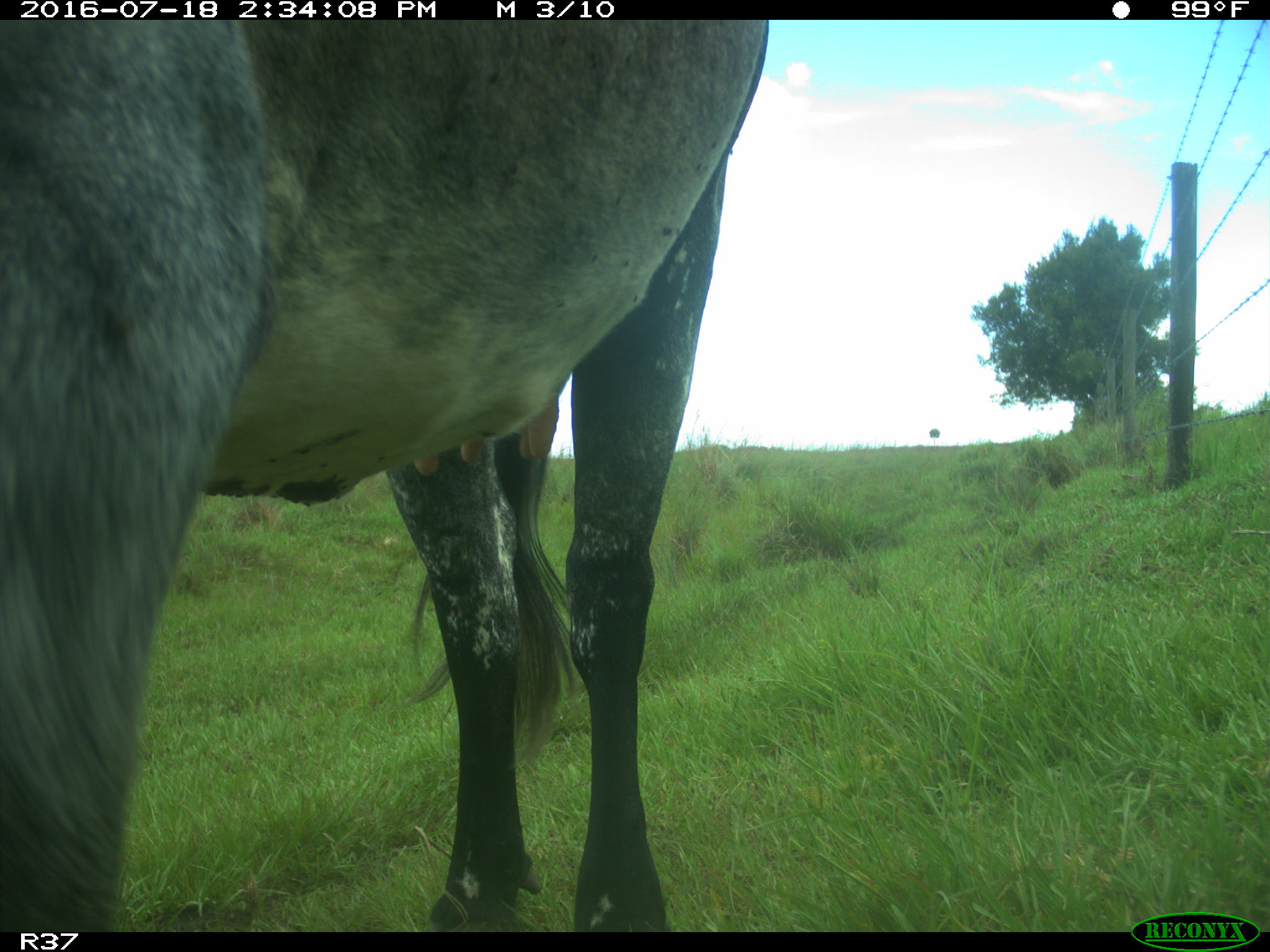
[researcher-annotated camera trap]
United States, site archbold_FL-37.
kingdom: Animalia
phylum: Chordata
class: Mammalia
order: Artiodactyla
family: Bovidae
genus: Bos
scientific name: Bos taurus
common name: domestic cow